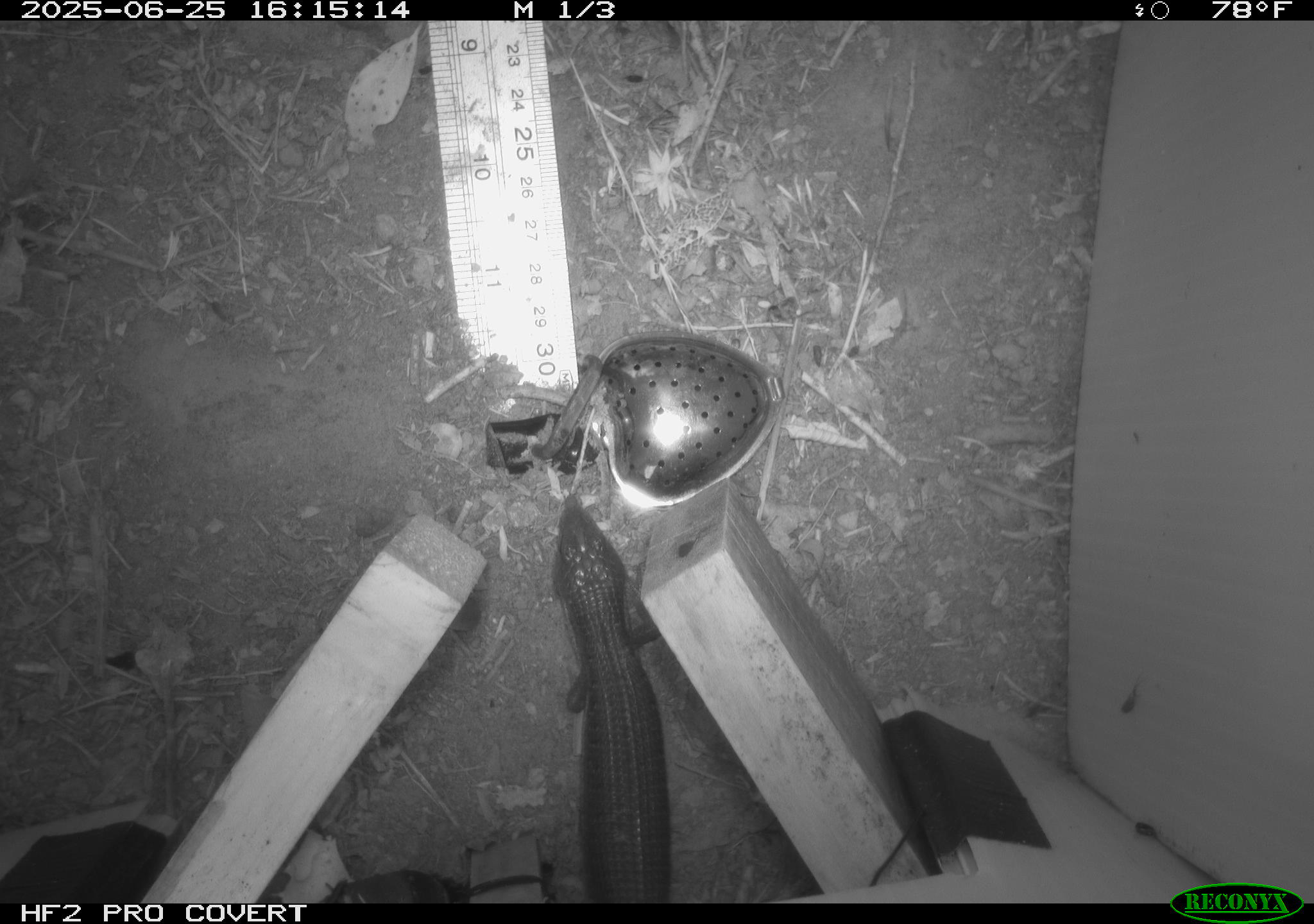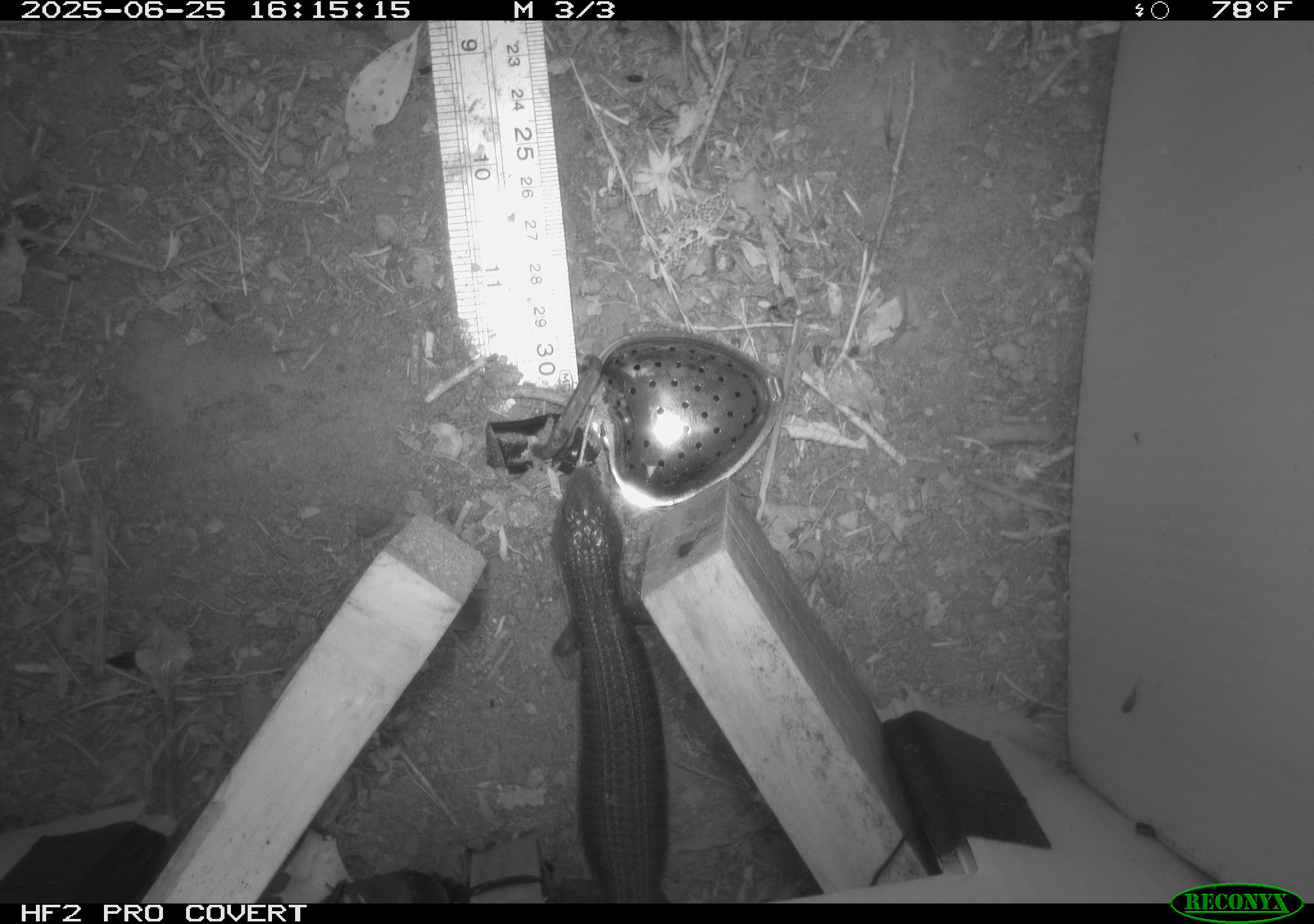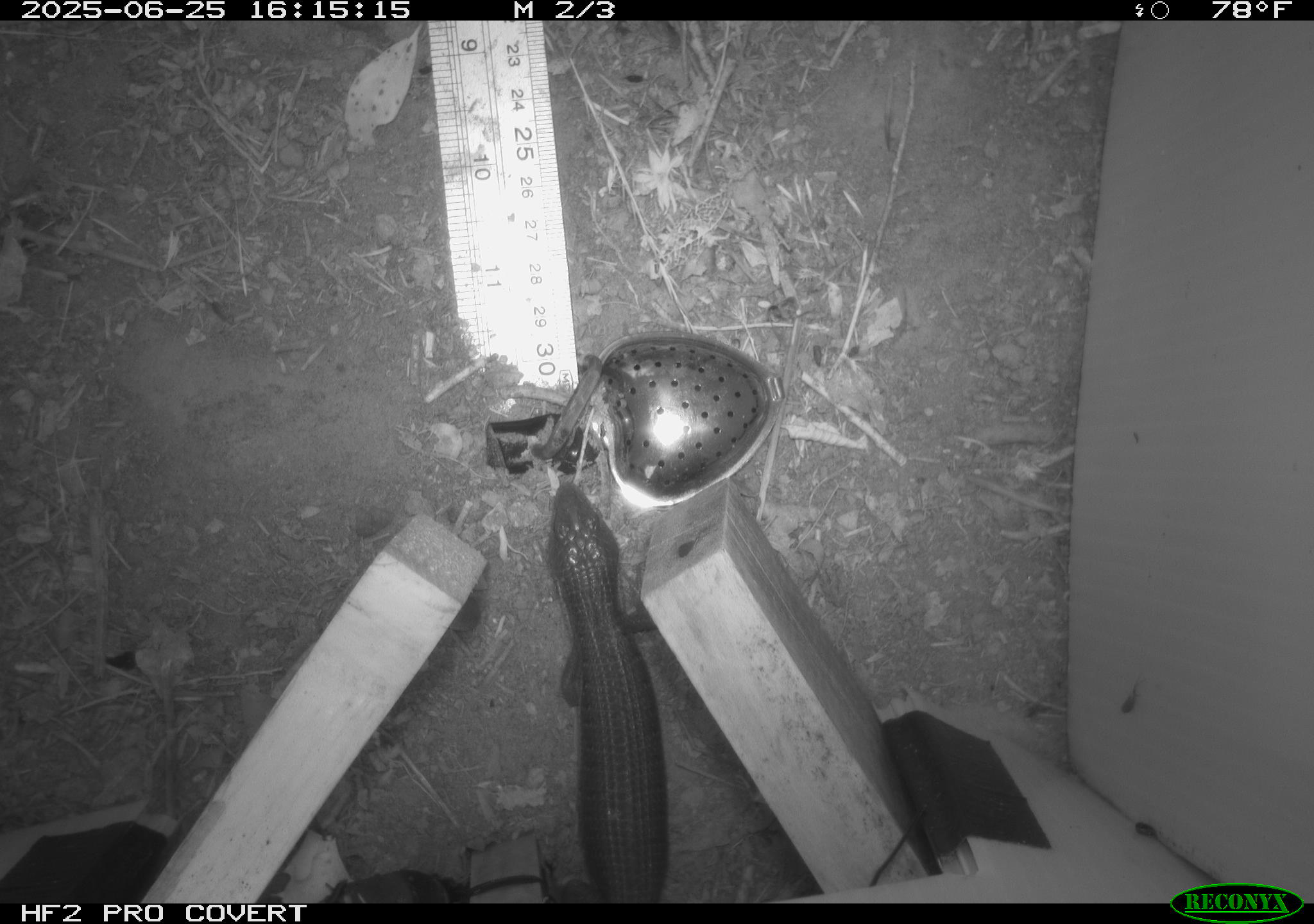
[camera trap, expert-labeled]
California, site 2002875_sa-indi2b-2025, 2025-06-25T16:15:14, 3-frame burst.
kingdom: Animalia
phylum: Chordata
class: Reptilia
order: Squamata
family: Anguidae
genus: Elgaria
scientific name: Elgaria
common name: alligator lizards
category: elgaria species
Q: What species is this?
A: Elgaria species (alligator lizards) (Elgaria).